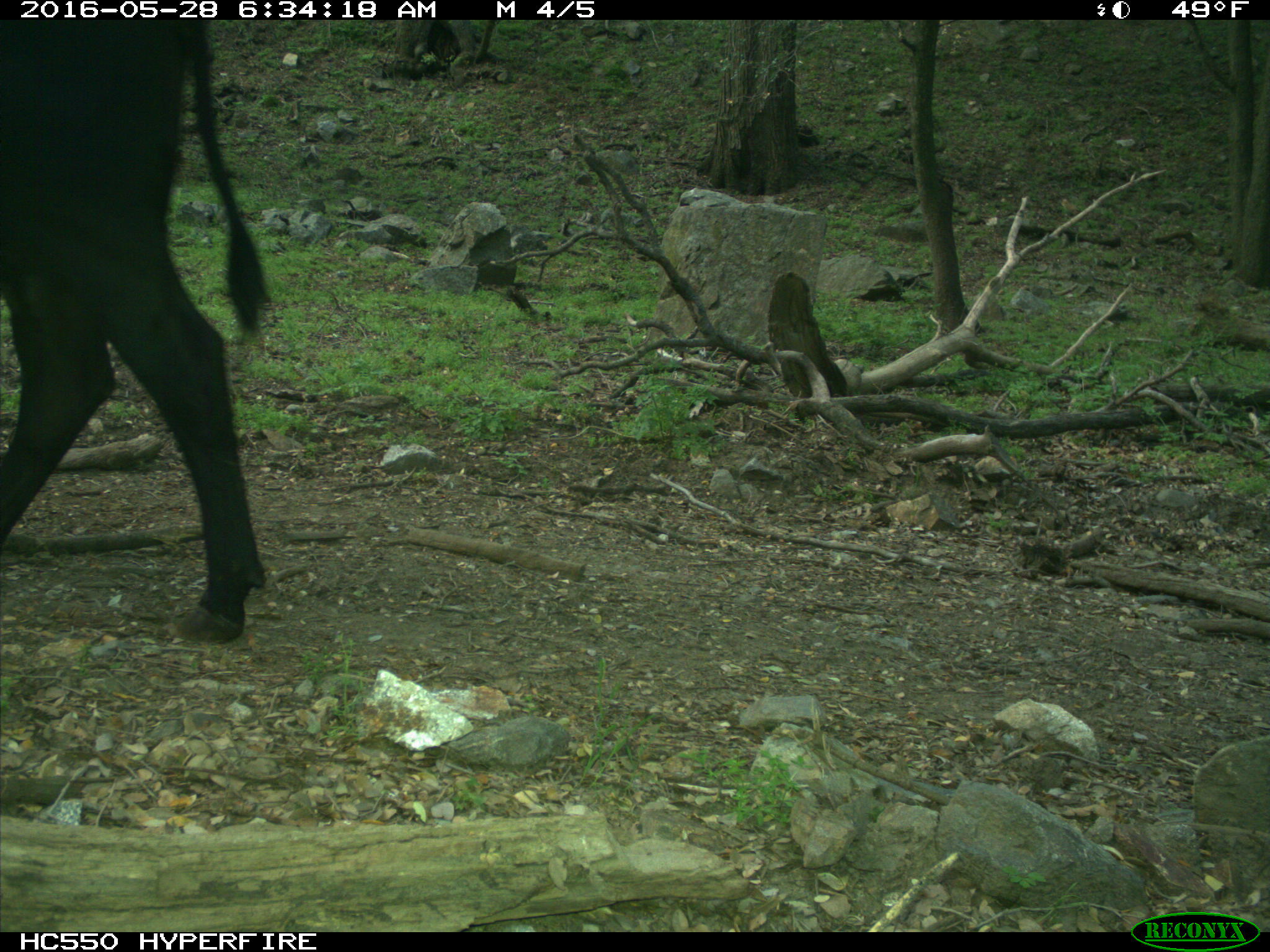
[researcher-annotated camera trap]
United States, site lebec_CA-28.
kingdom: Animalia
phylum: Chordata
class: Mammalia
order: Artiodactyla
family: Bovidae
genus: Bos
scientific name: Bos taurus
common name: domestic cow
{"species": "Bos taurus (domestic cow)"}